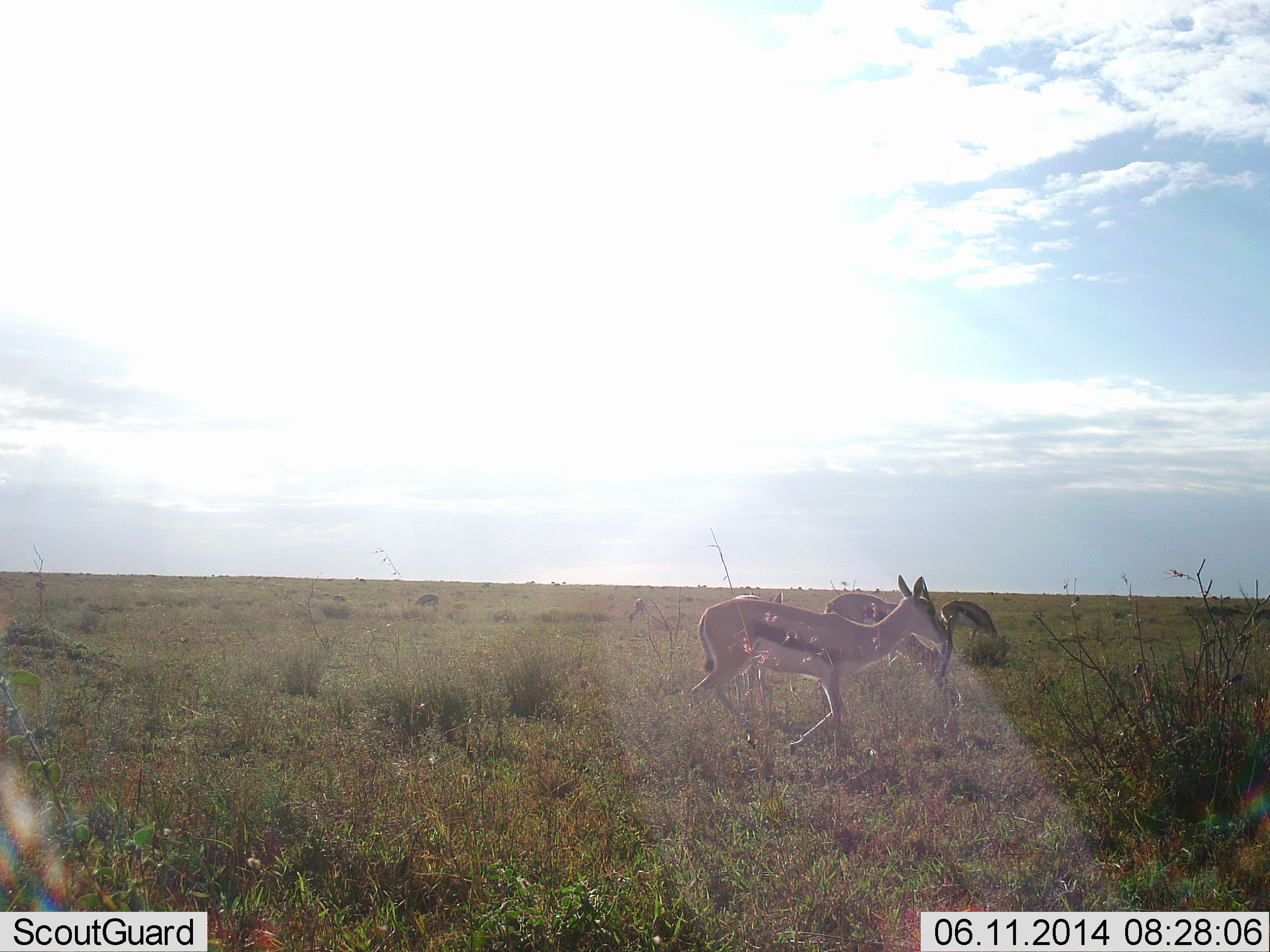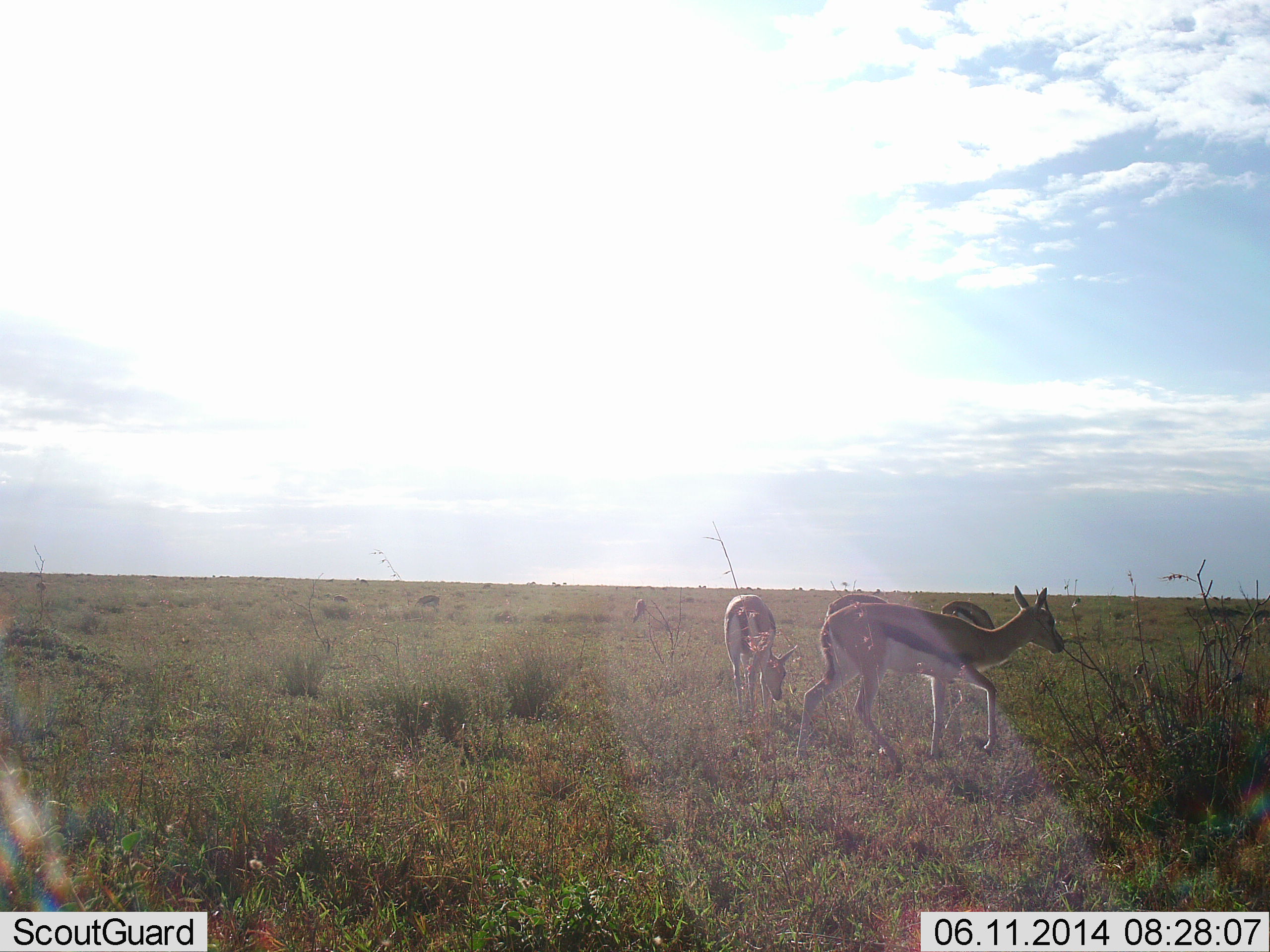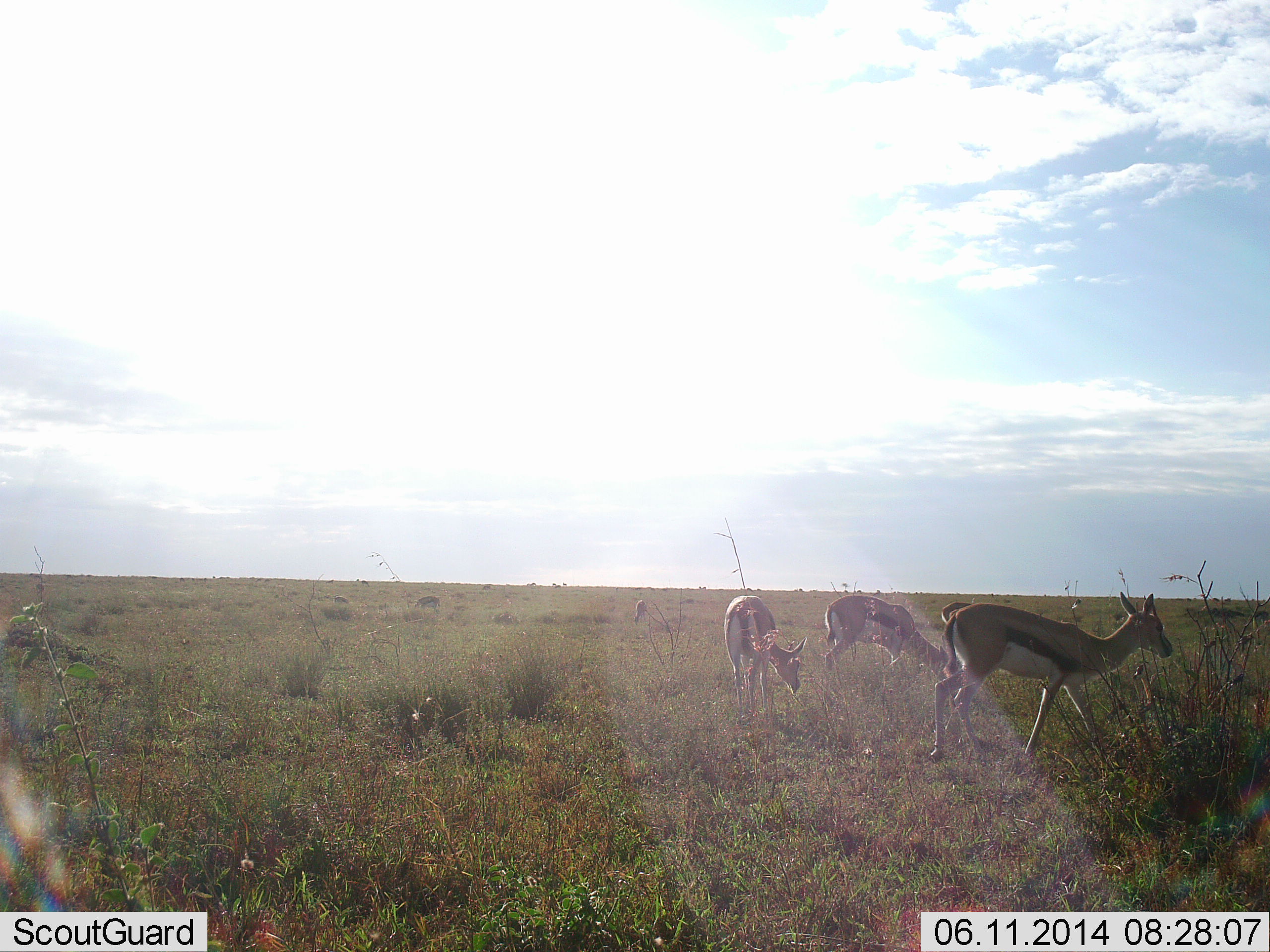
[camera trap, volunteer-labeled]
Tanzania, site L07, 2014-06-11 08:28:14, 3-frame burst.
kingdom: Animalia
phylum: Chordata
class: Mammalia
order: Artiodactyla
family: Bovidae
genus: Eudorcas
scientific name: Eudorcas thomsonii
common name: thomson's gazelle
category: gazellethomsons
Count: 4.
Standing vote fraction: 40%.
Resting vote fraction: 0%.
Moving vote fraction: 70%.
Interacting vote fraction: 0%.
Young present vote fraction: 0%.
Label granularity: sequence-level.